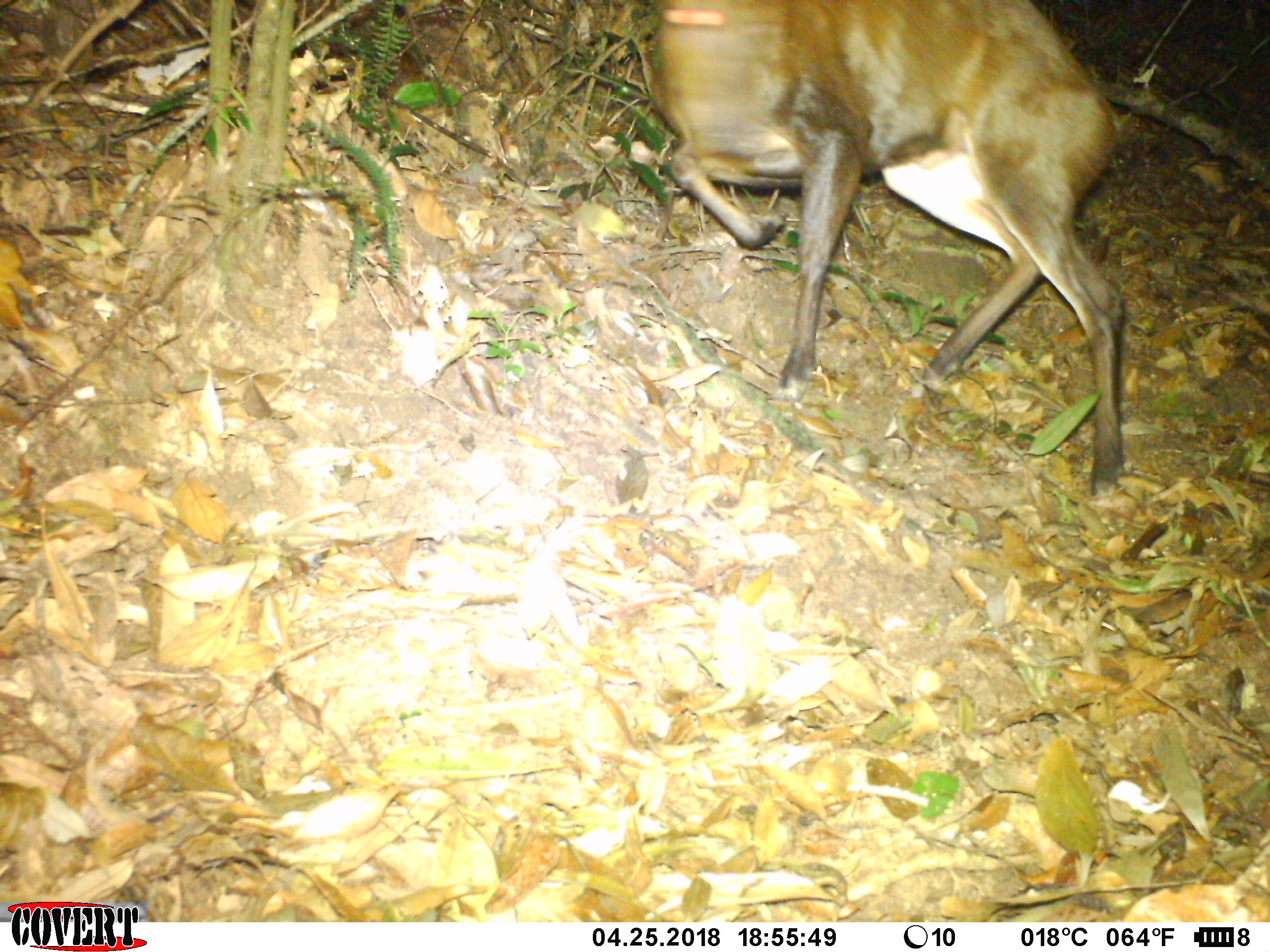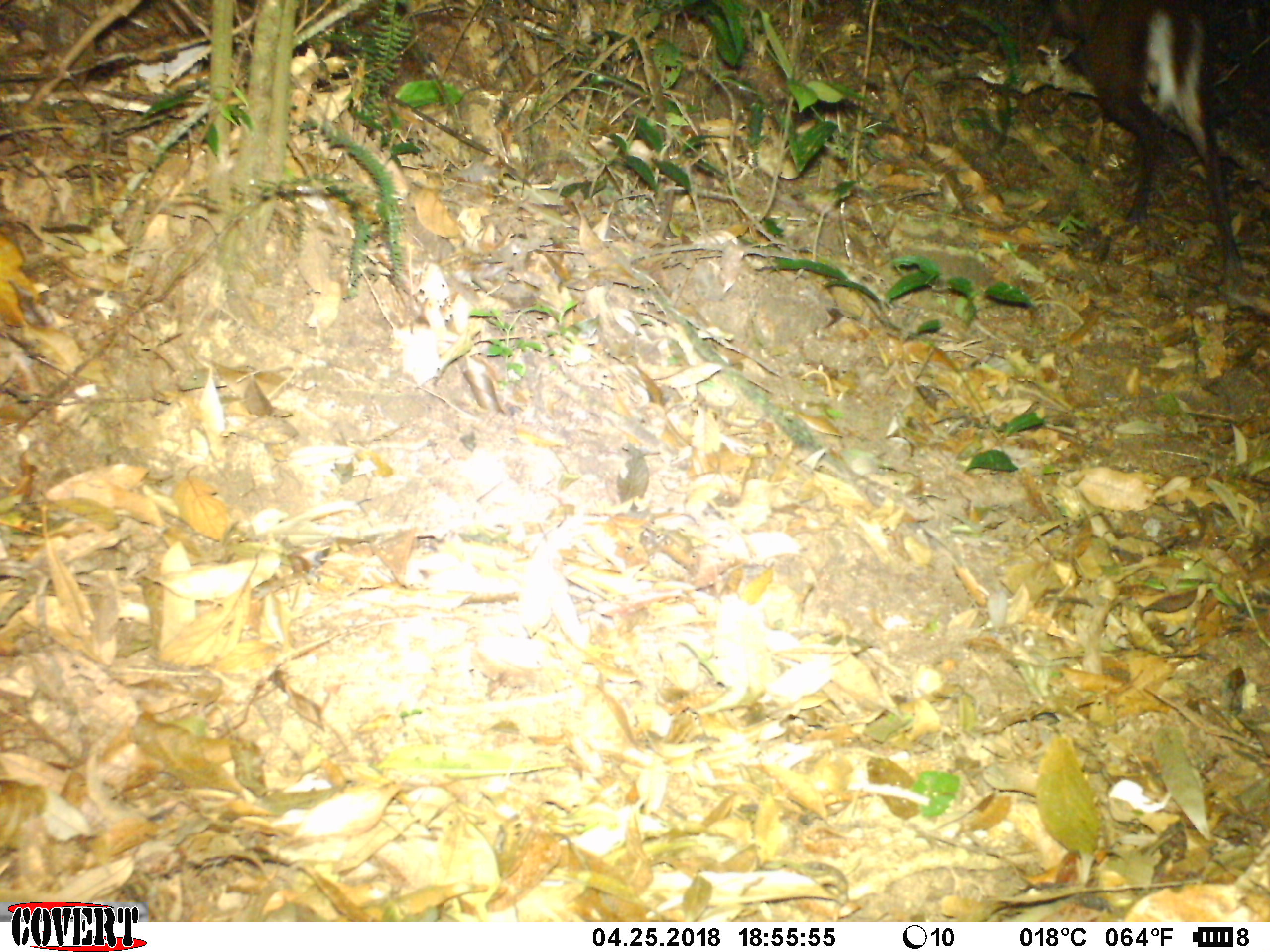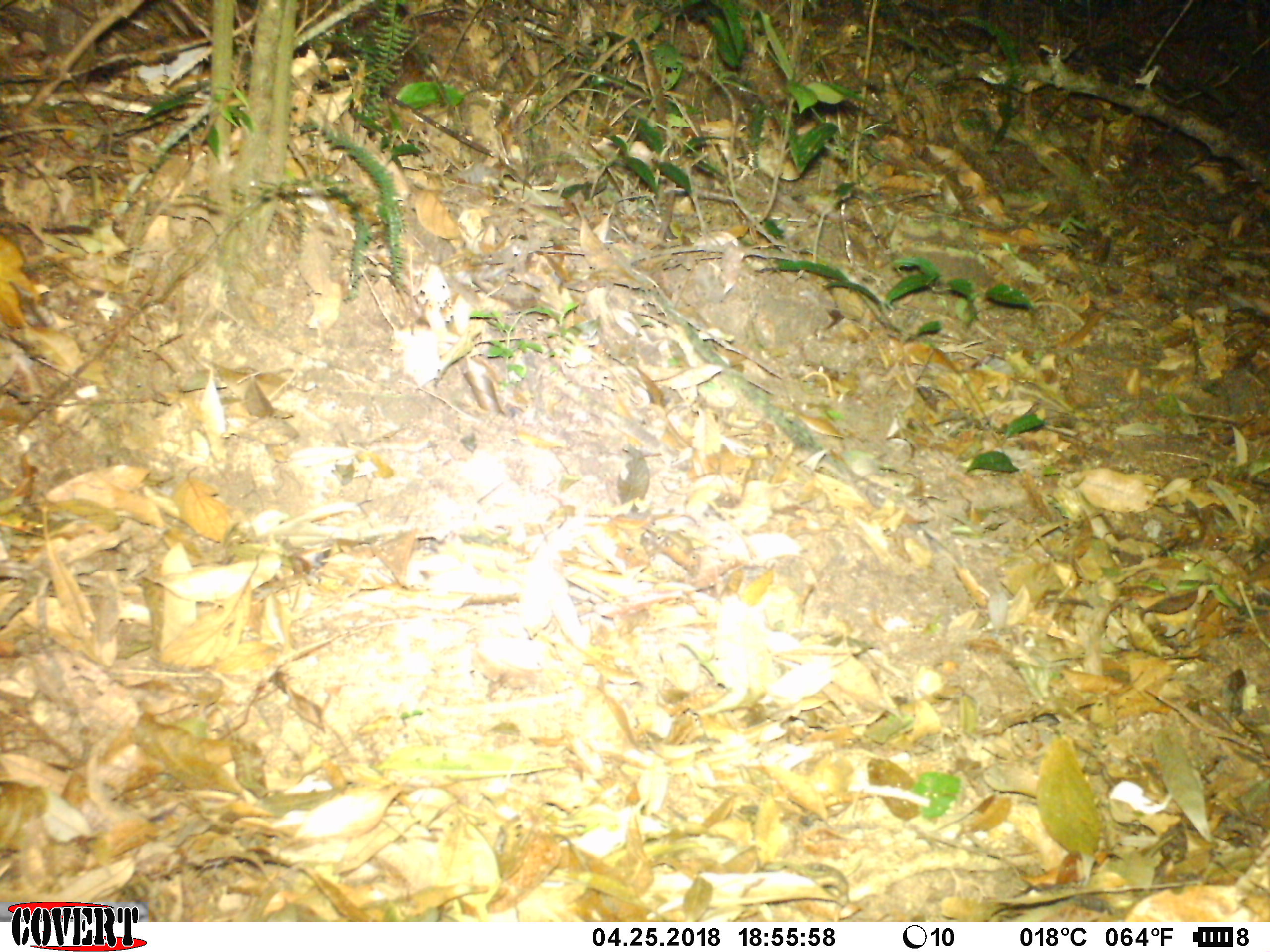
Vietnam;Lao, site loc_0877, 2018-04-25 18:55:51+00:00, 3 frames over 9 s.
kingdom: Animalia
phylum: Chordata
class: Mammalia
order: Artiodactyla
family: Cervidae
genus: Muntiacus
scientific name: Muntiacus rooseveltorum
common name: roosevelt's muntjac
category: roosevelts muntjac group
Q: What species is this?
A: Roosevelts muntjac group (roosevelt's muntjac) (Muntiacus rooseveltorum).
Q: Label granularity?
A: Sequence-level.